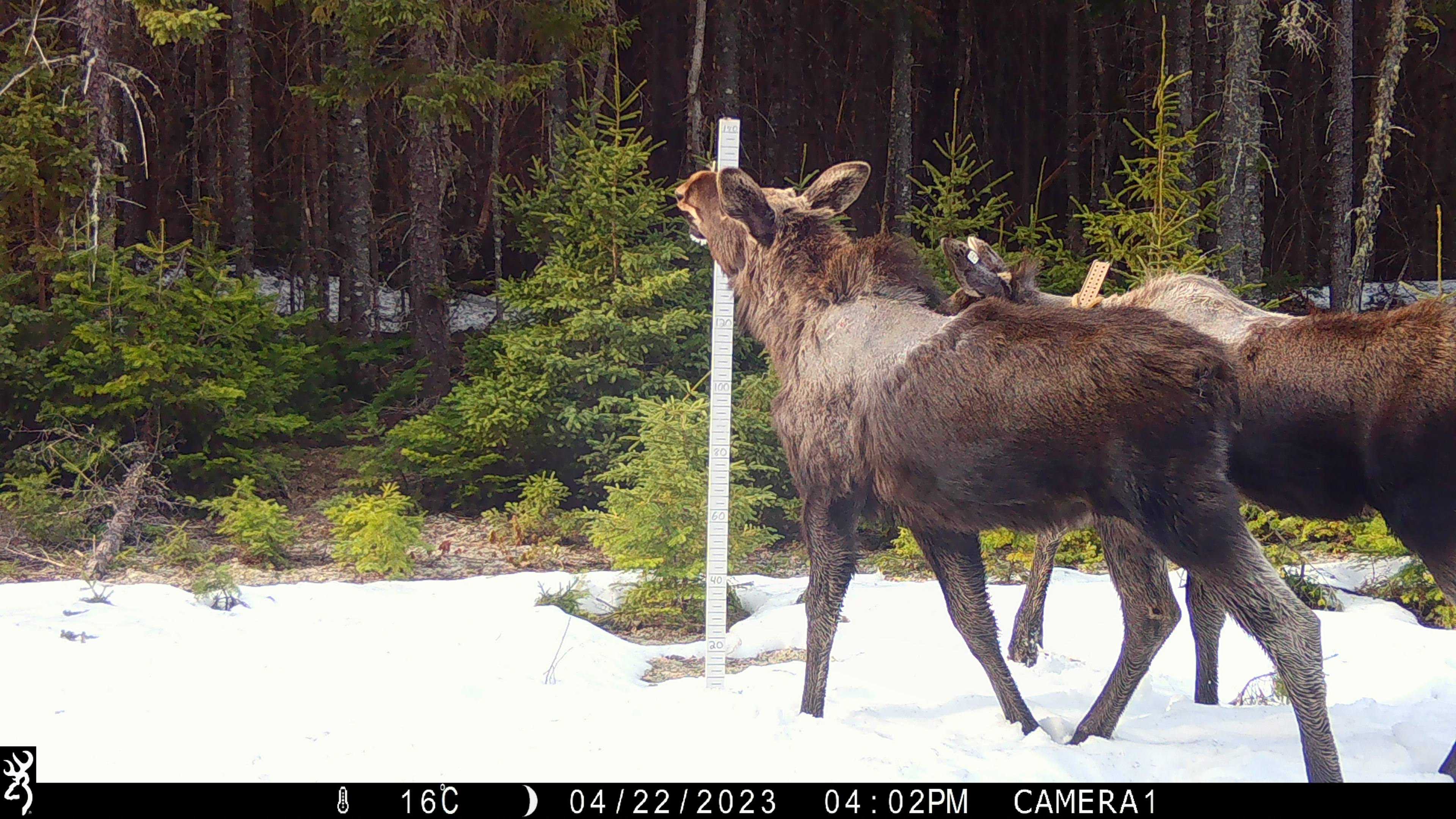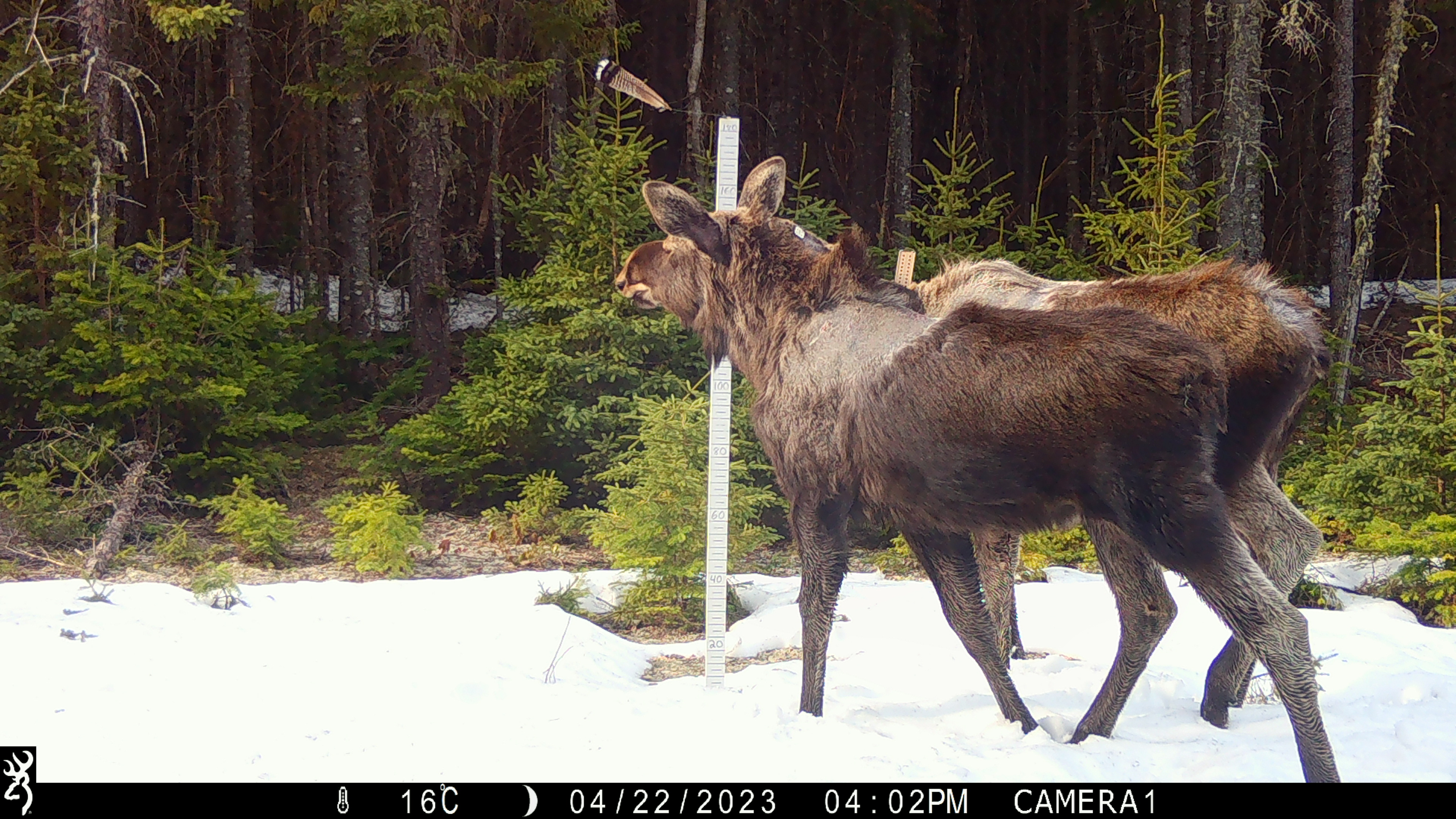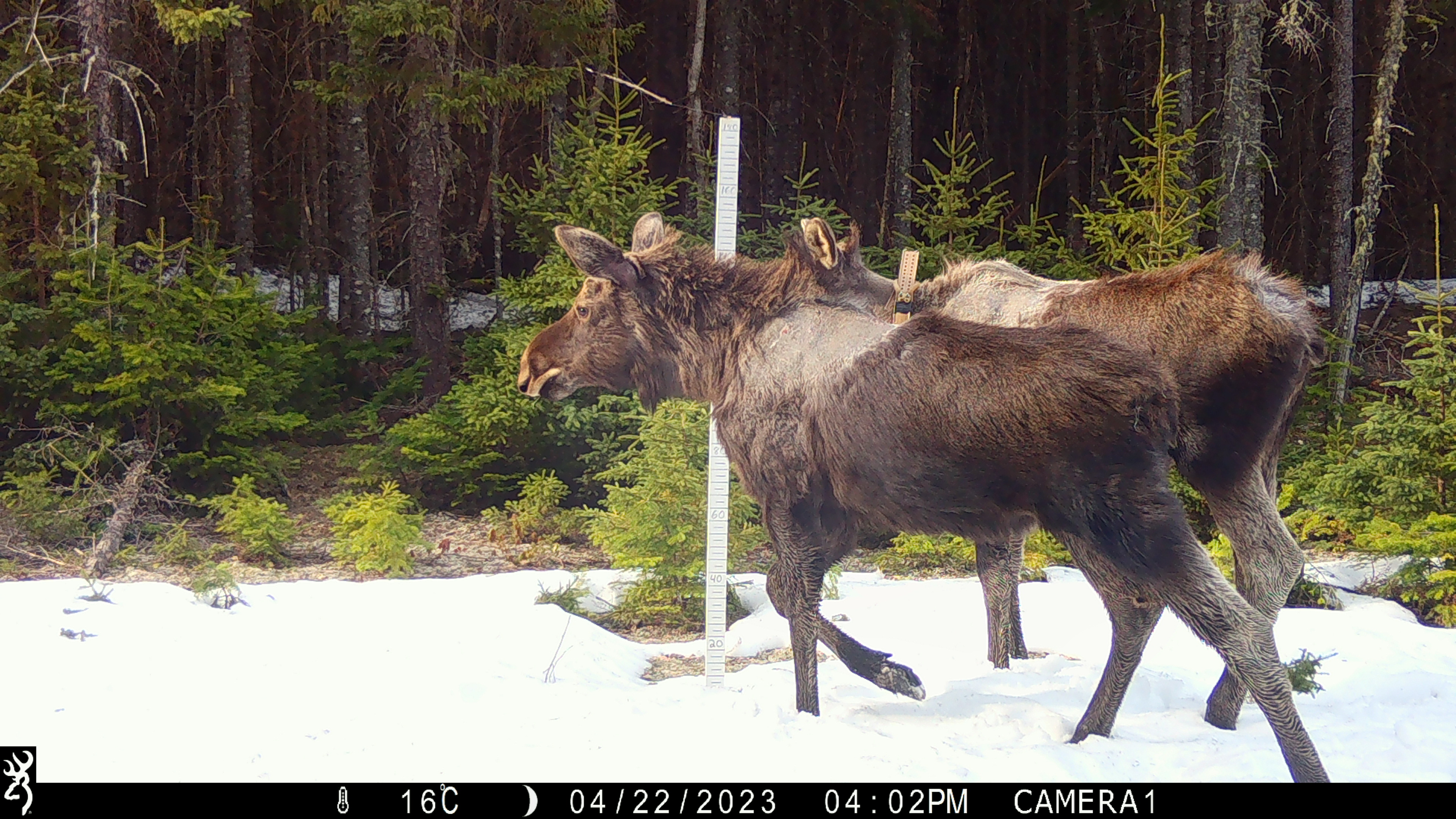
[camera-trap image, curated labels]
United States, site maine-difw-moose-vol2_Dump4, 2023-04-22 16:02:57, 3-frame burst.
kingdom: Animalia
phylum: Chordata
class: Mammalia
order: Artiodactyla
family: Cervidae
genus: Alces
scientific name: Alces alces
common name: moose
Moose (Alces alces).